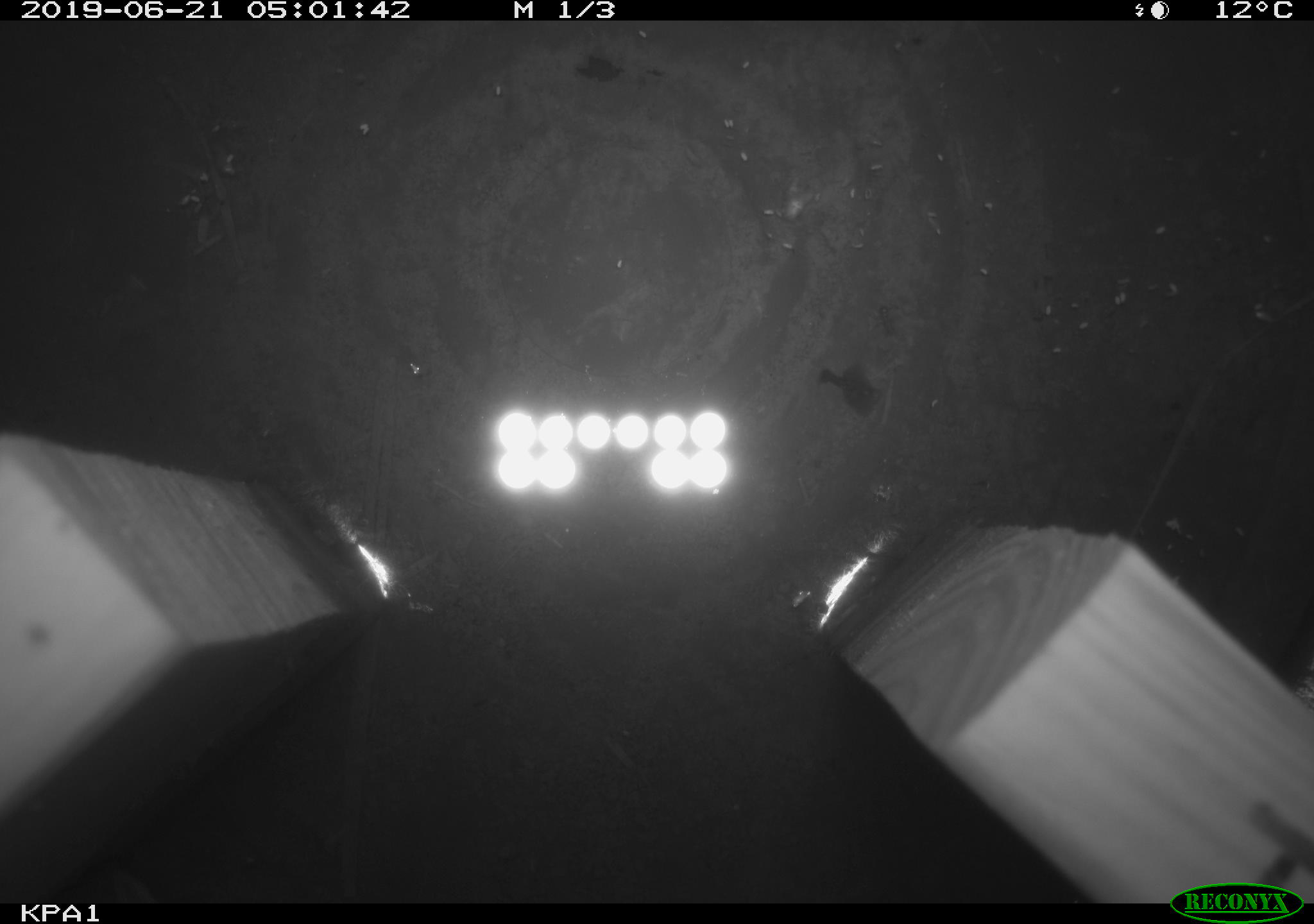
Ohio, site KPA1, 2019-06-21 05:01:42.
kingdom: Animalia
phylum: Chordata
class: Mammalia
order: Eulipotyphla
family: Soricidae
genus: Sorex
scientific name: Sorex cinereus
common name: masked shrew